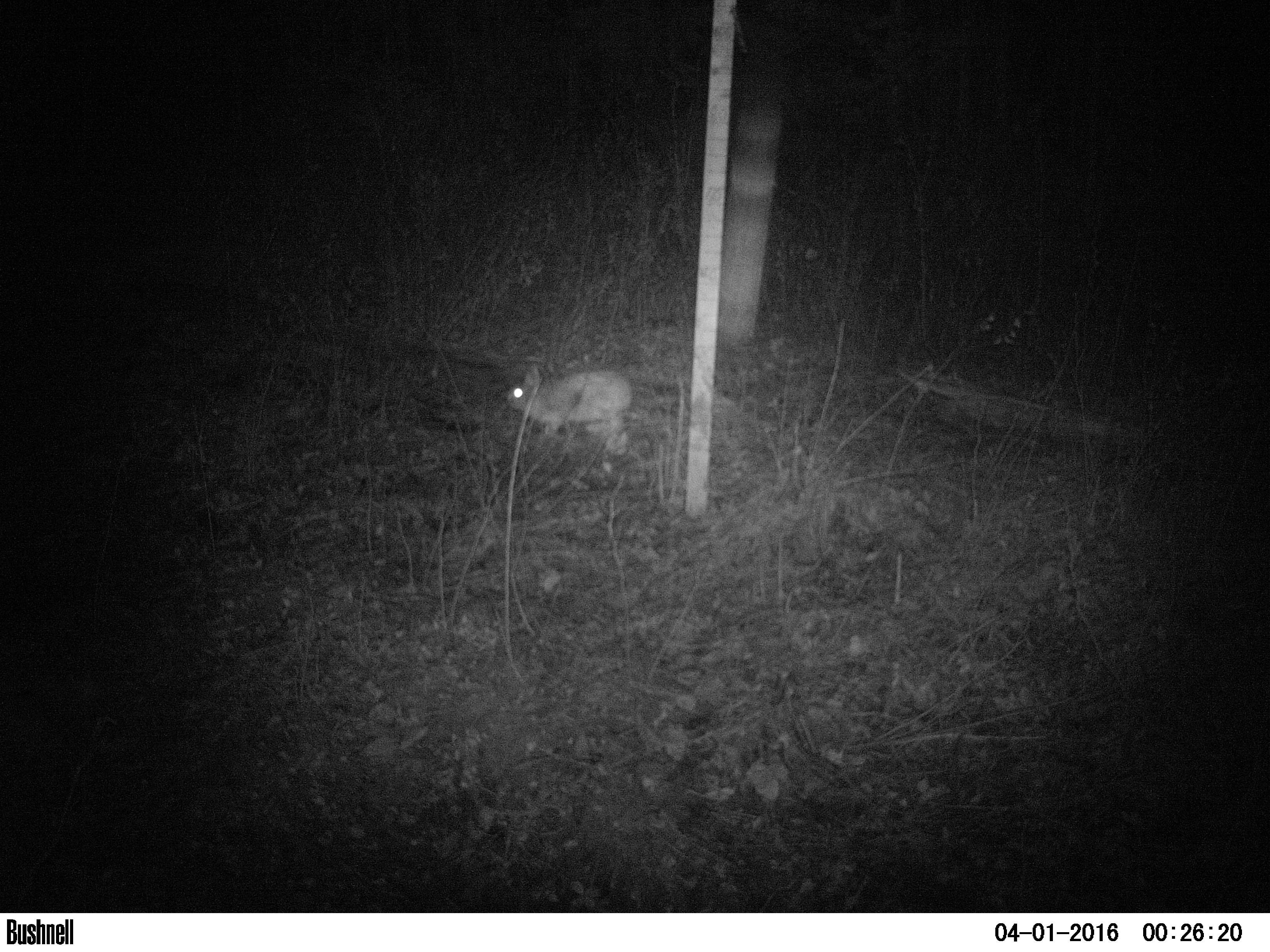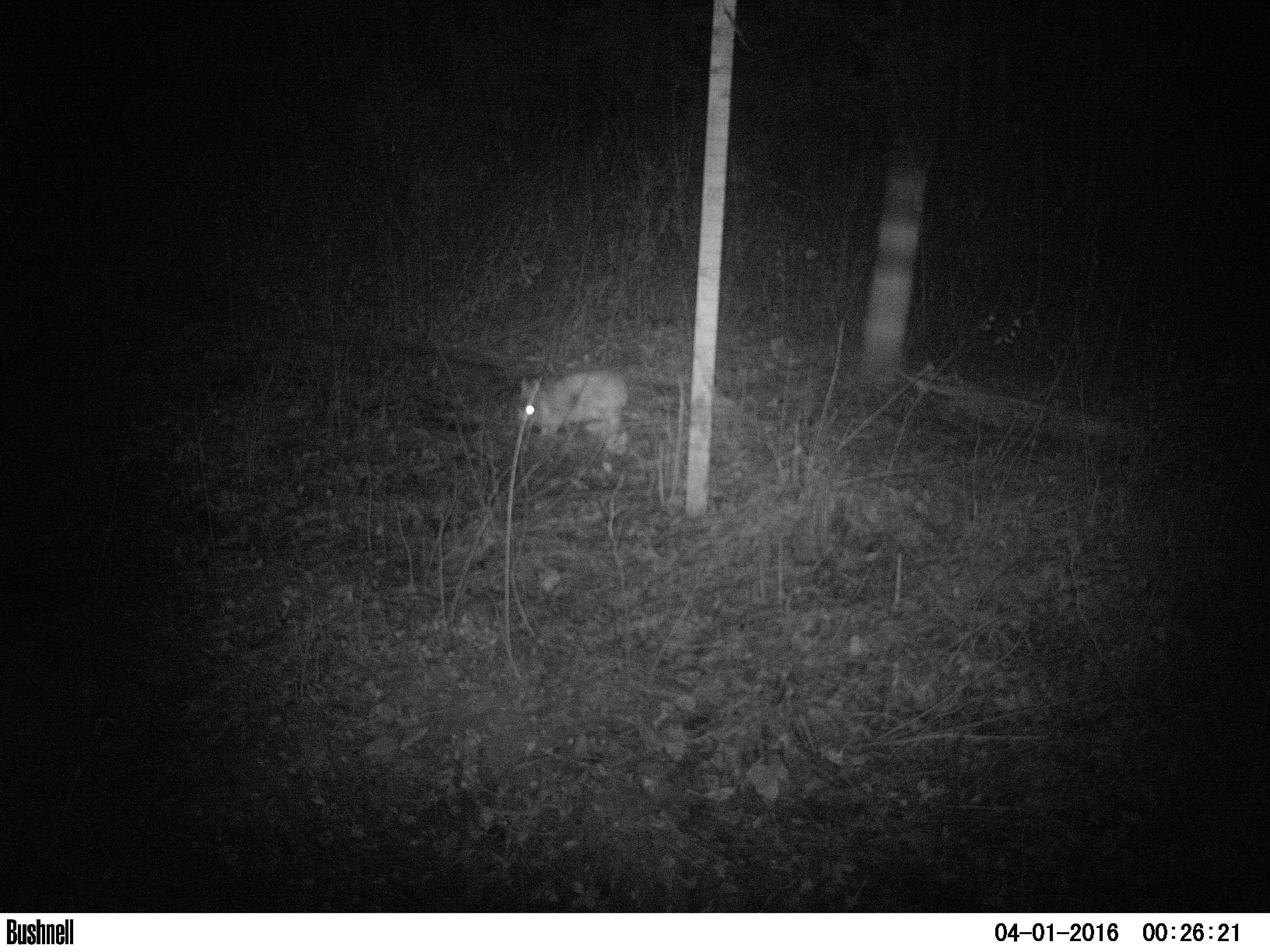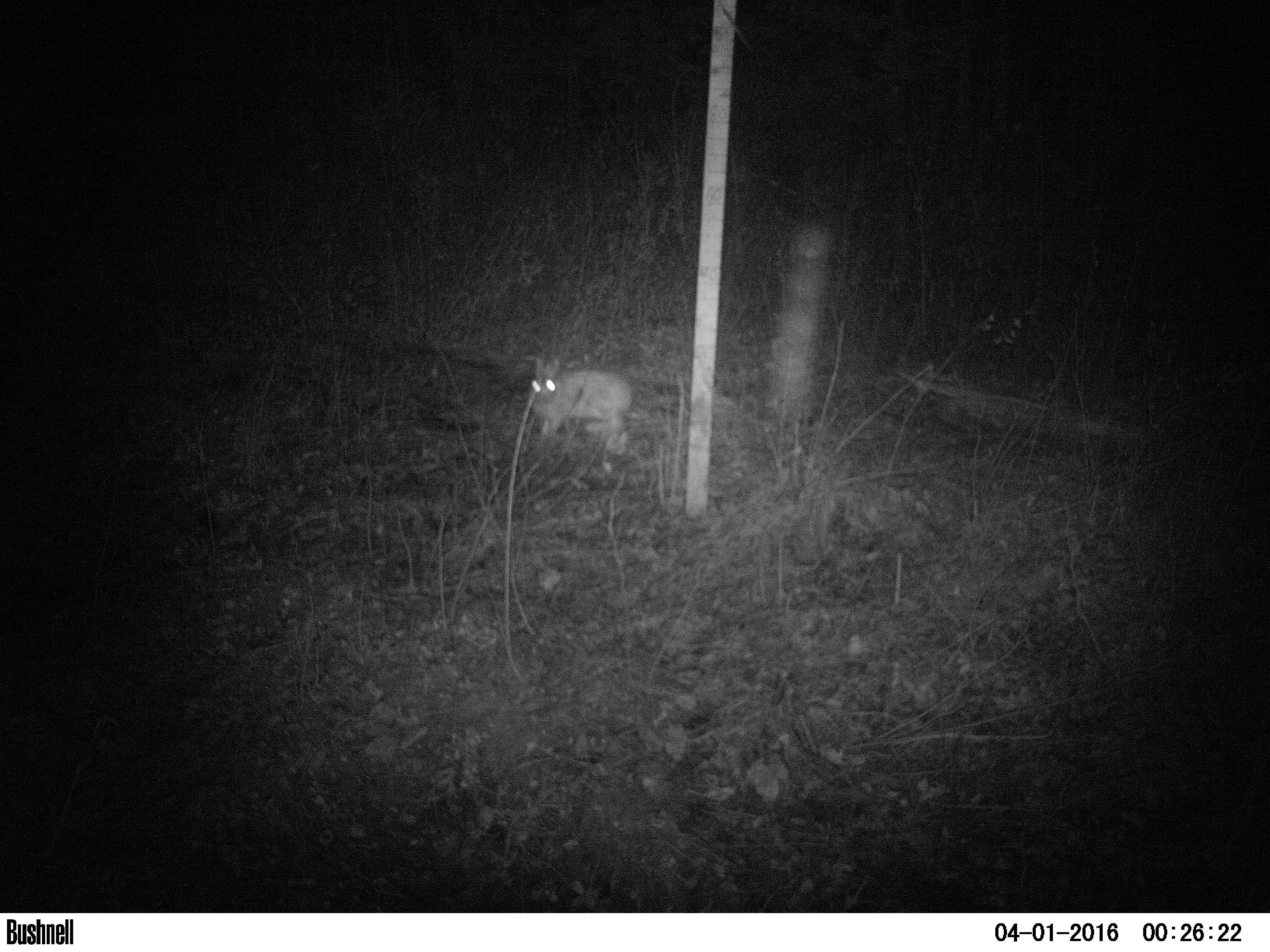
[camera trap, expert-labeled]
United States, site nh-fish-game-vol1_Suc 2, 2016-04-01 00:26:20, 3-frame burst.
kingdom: Animalia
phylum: Chordata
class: Mammalia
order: Lagomorpha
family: Leporidae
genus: Lepus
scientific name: Lepus americanus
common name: snowshoe hare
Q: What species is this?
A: Snowshoe hare (Lepus americanus).